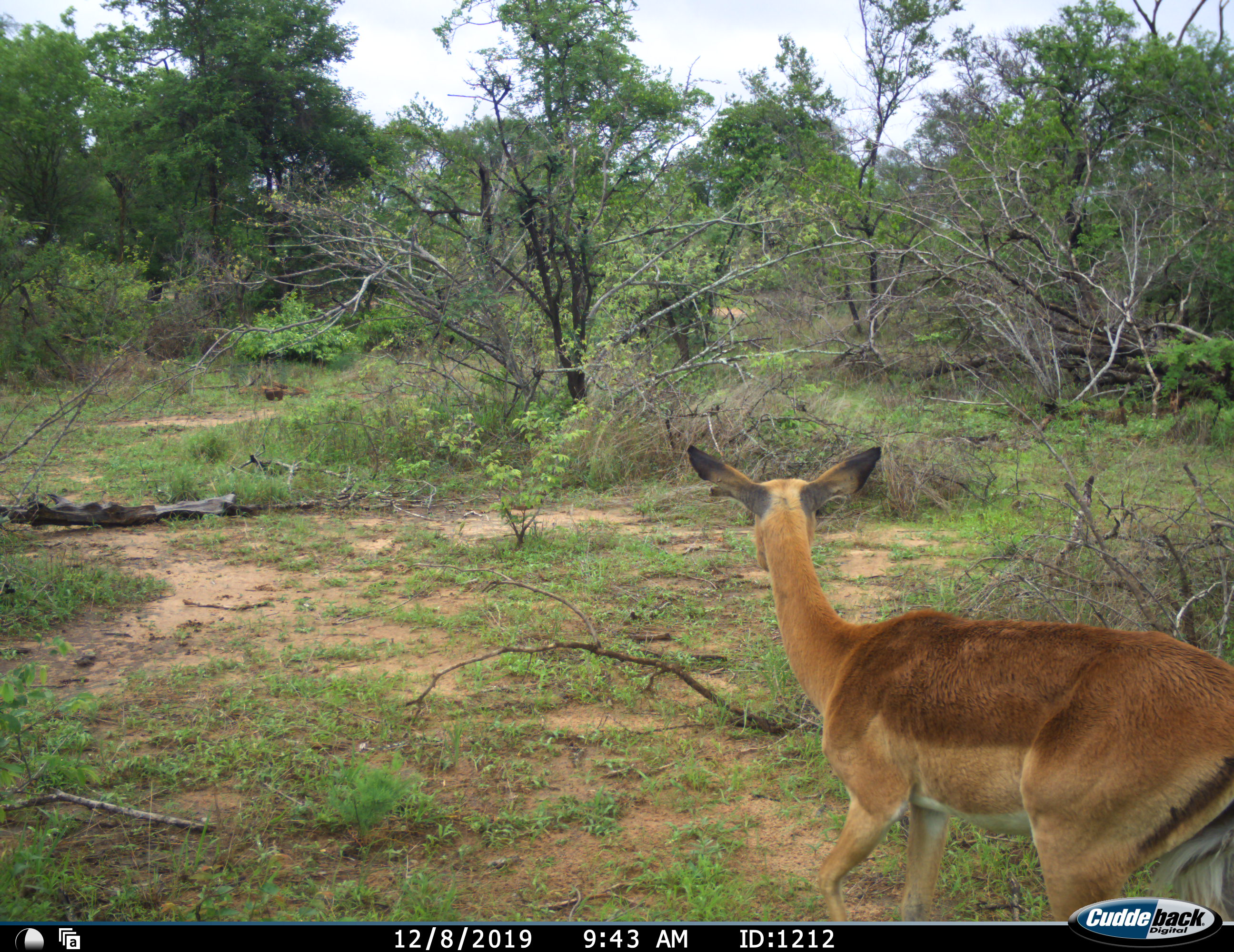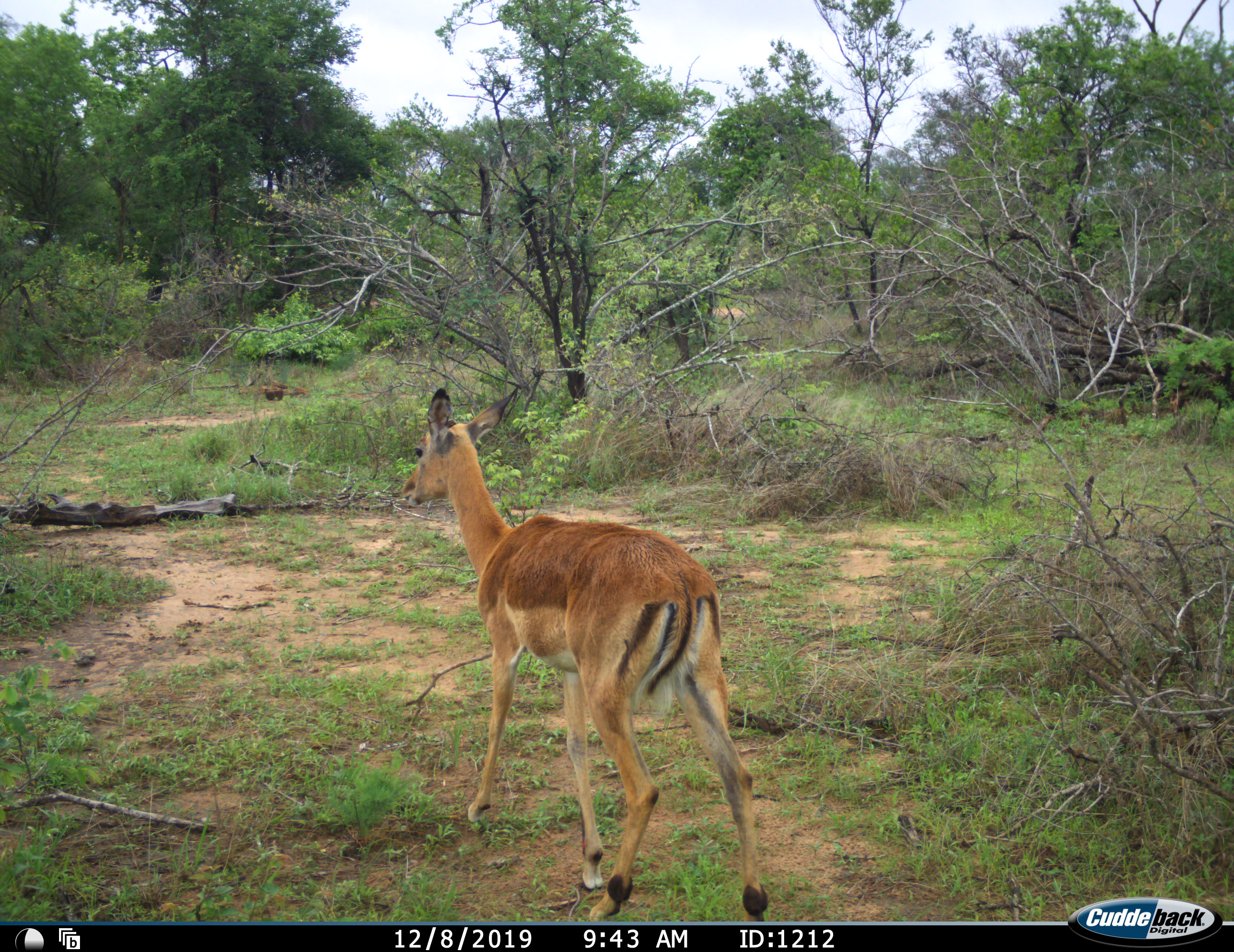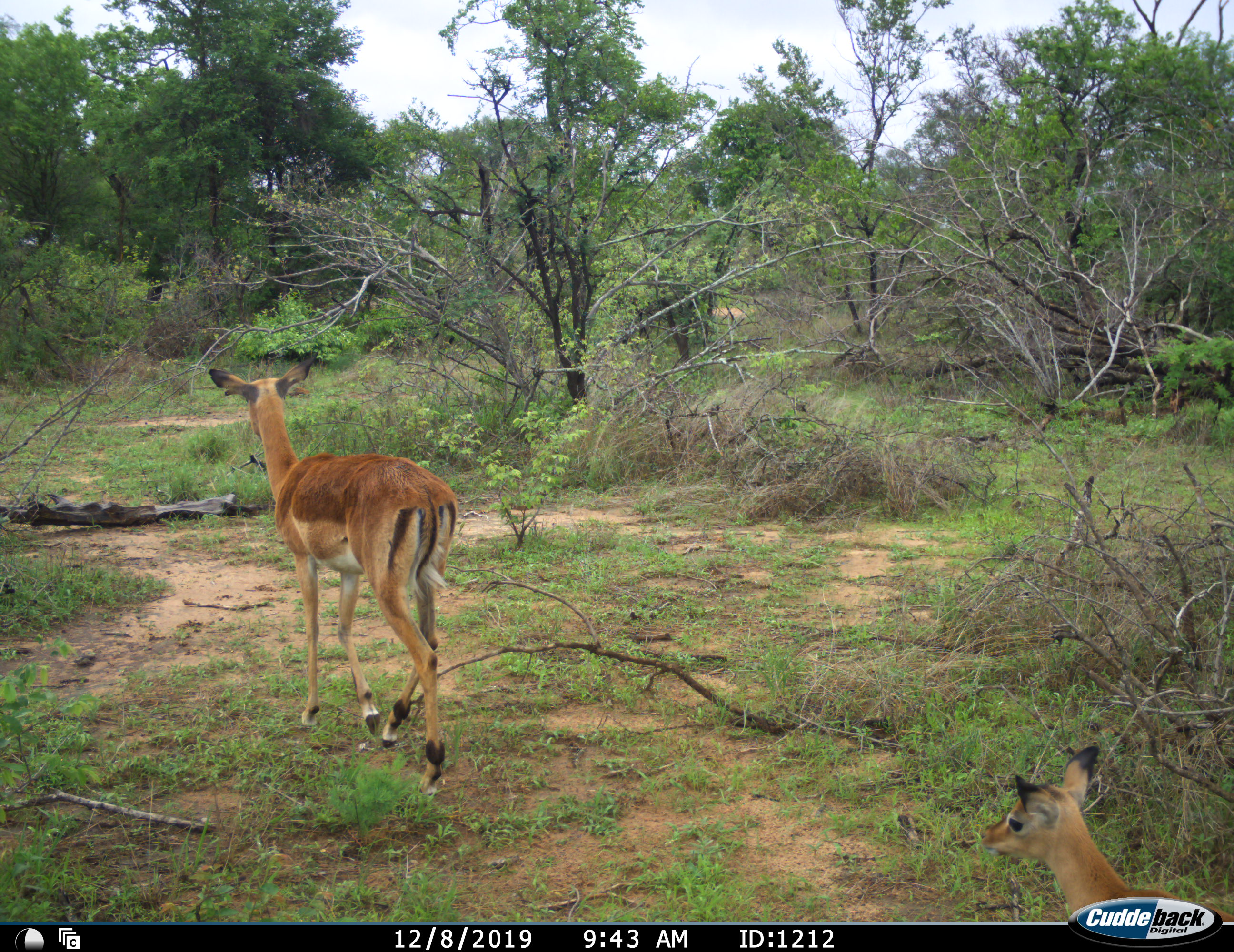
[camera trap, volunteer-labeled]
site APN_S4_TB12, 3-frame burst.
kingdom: Animalia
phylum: Chordata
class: Mammalia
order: Artiodactyla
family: Bovidae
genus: Aepyceros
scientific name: Aepyceros melampus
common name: impala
Impala (Aepyceros melampus), count 2. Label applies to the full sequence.